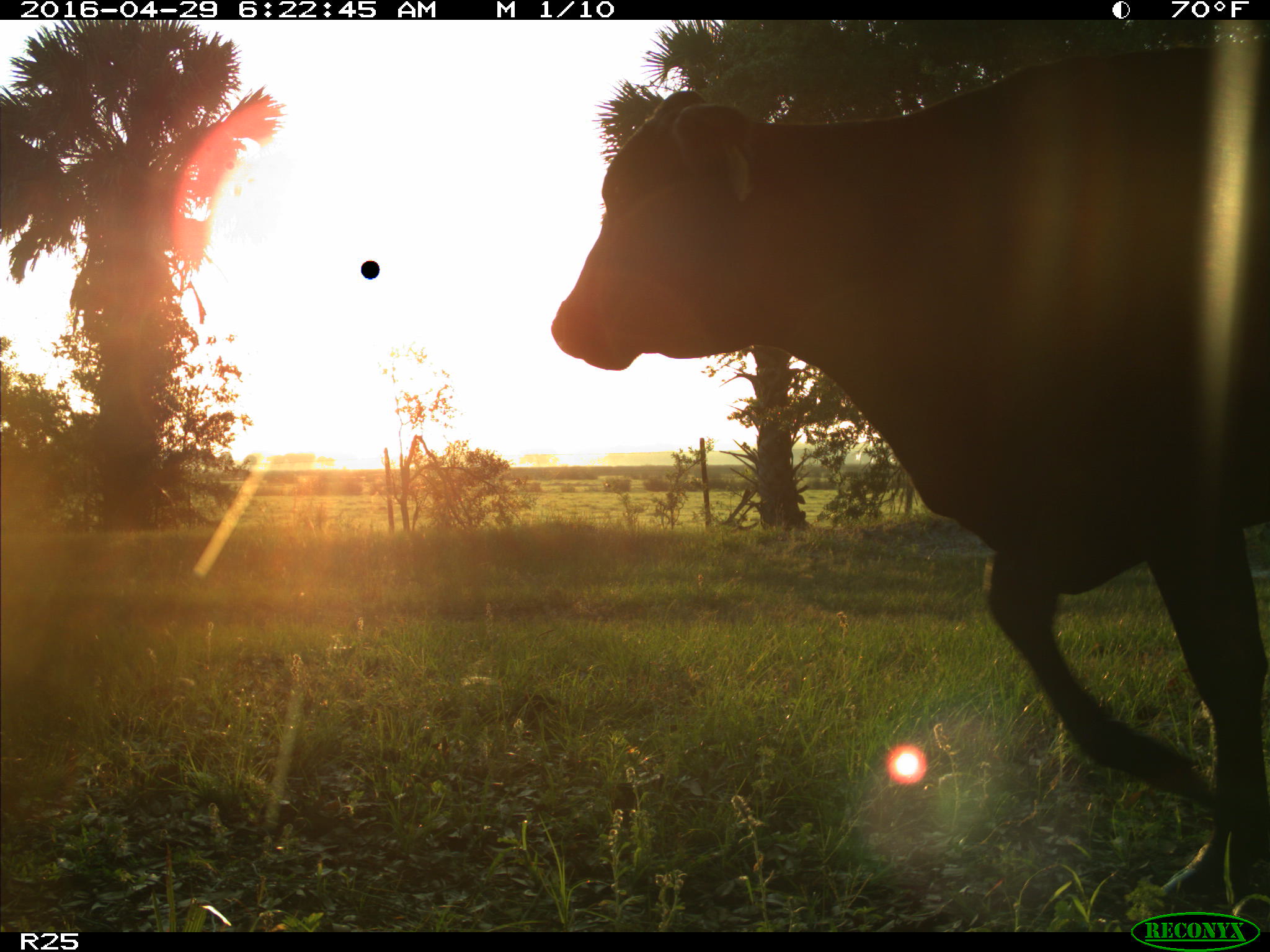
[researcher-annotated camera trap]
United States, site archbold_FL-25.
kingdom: Animalia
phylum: Chordata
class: Mammalia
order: Artiodactyla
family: Bovidae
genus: Bos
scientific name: Bos taurus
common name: domestic cow